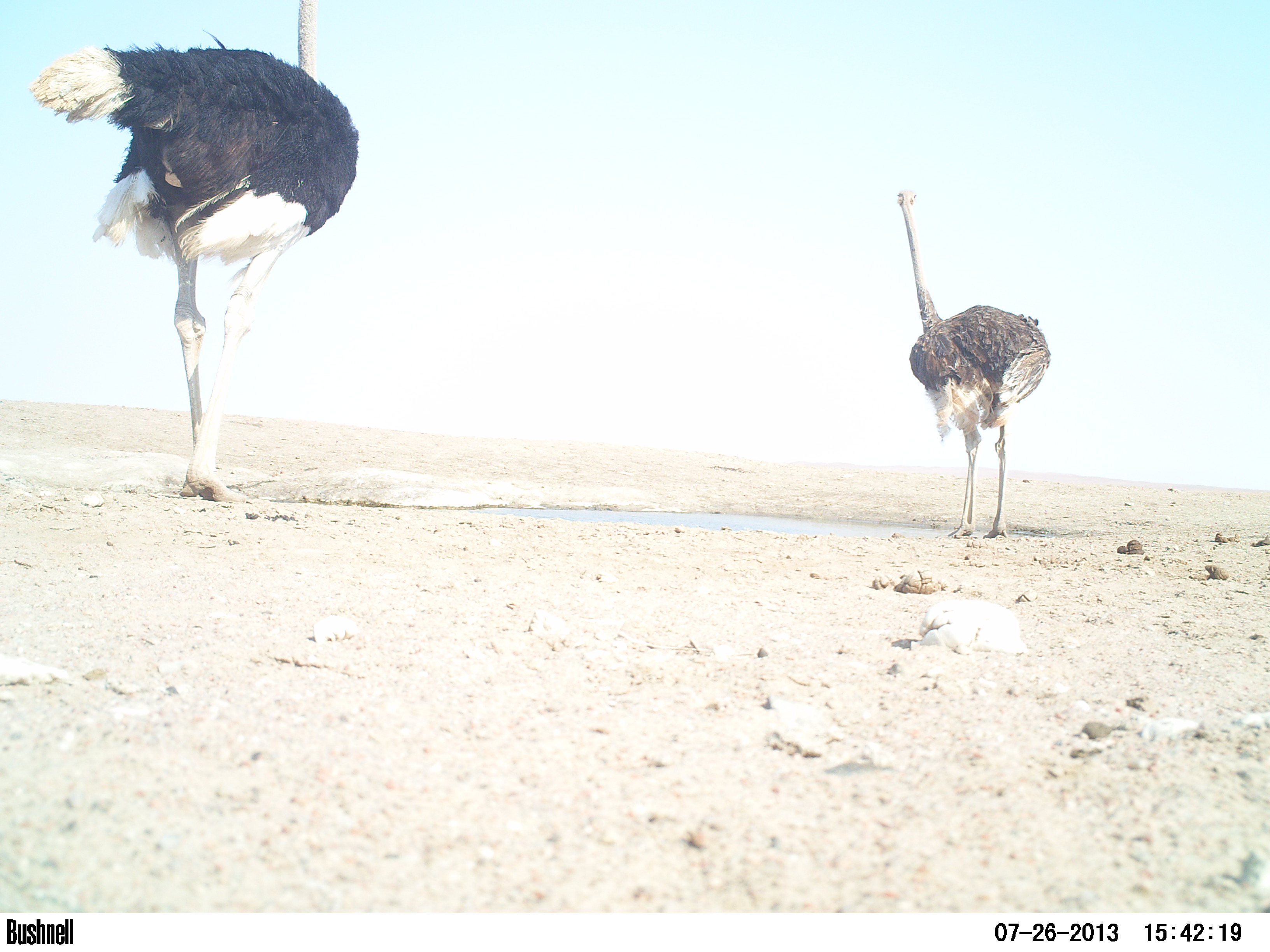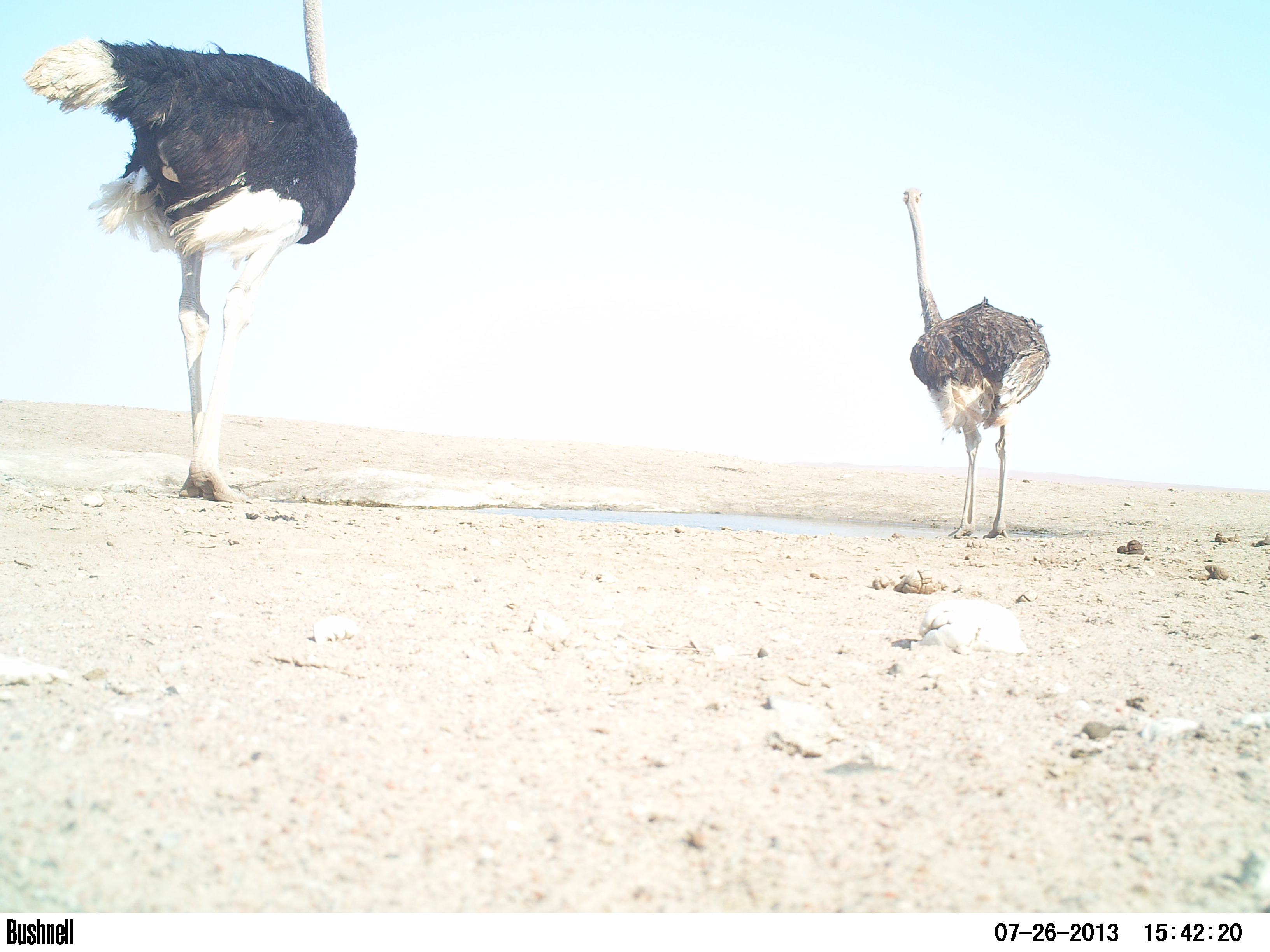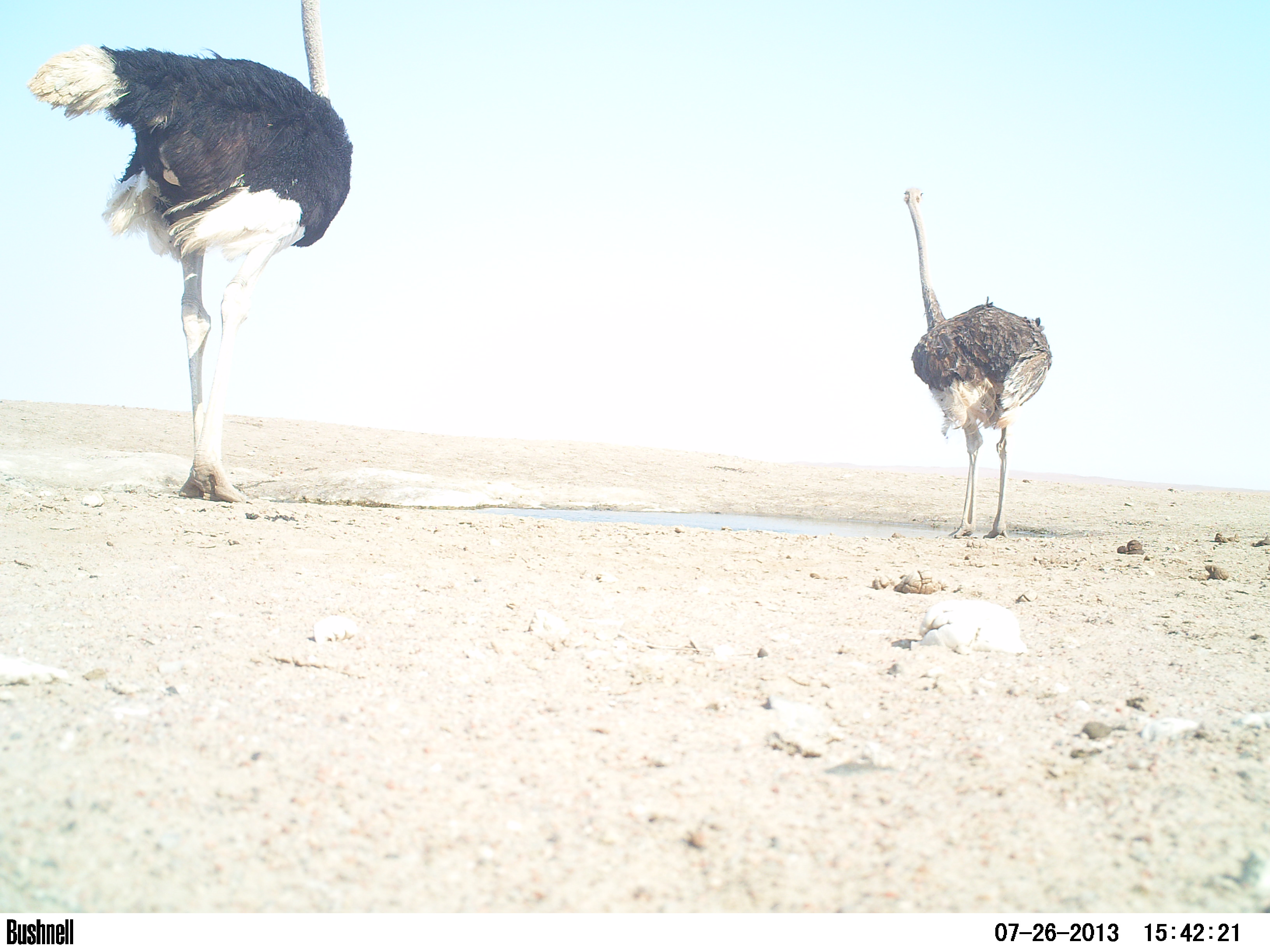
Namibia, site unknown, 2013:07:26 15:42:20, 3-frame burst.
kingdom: Animalia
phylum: Chordata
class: Aves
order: Struthioniformes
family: Struthionidae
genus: Struthio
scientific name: Struthio camelus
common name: common ostrich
Struthio camelus (common ostrich).